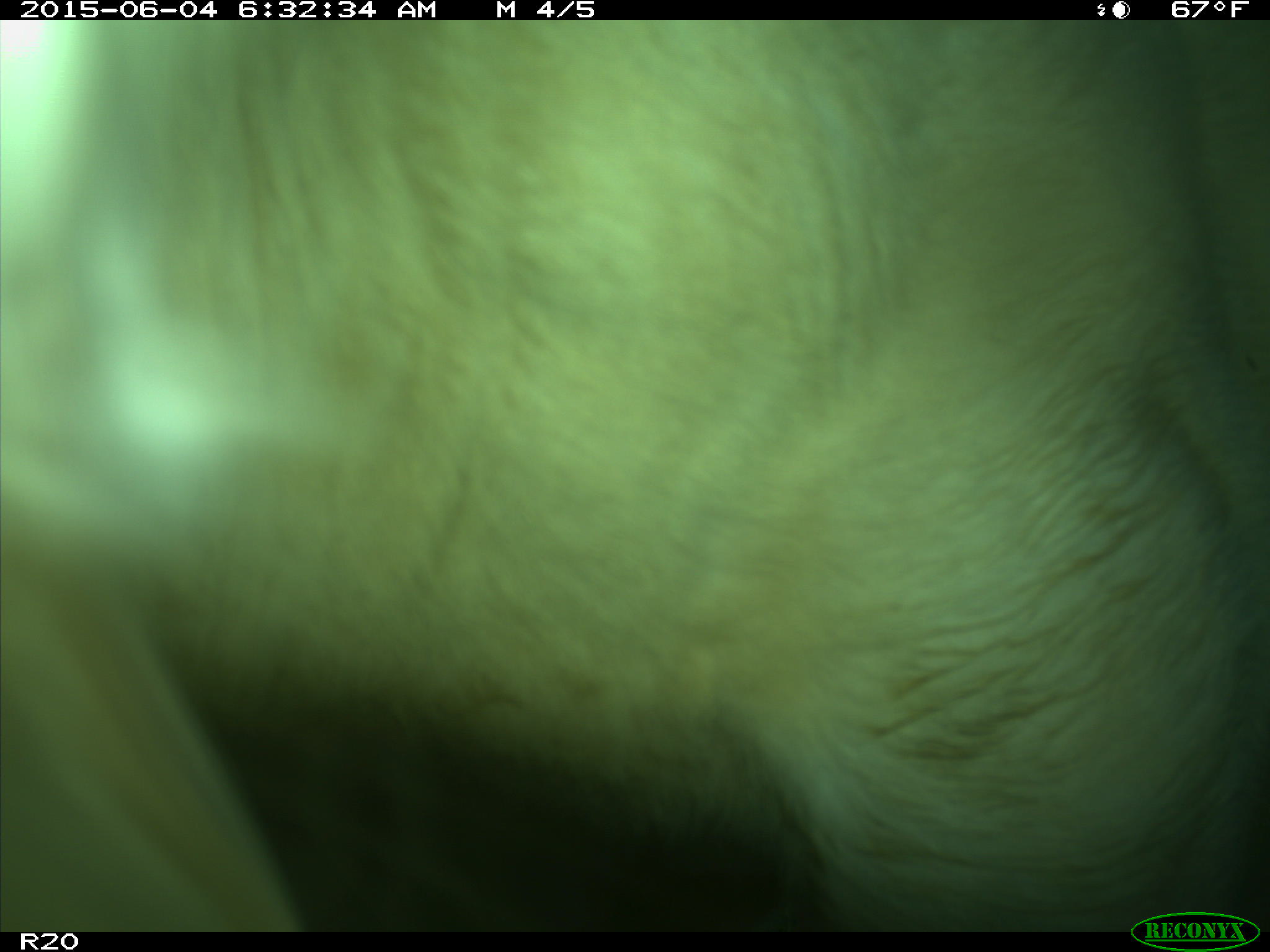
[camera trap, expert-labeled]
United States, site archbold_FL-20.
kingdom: Animalia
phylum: Chordata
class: Mammalia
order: Artiodactyla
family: Bovidae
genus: Bos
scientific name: Bos taurus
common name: domestic cow